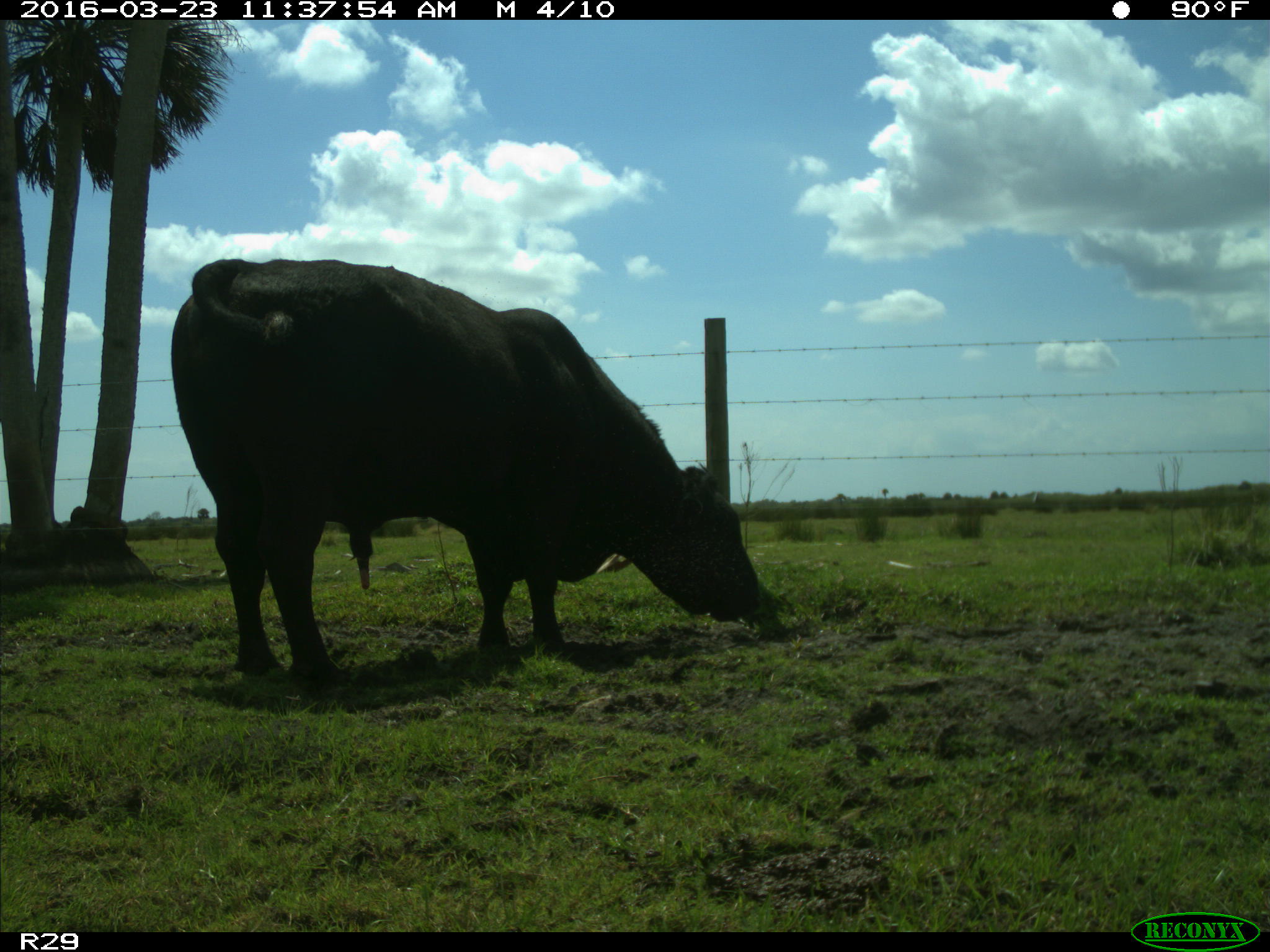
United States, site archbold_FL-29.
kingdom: Animalia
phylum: Chordata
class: Mammalia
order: Artiodactyla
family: Bovidae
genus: Bos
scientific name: Bos taurus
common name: domestic cow